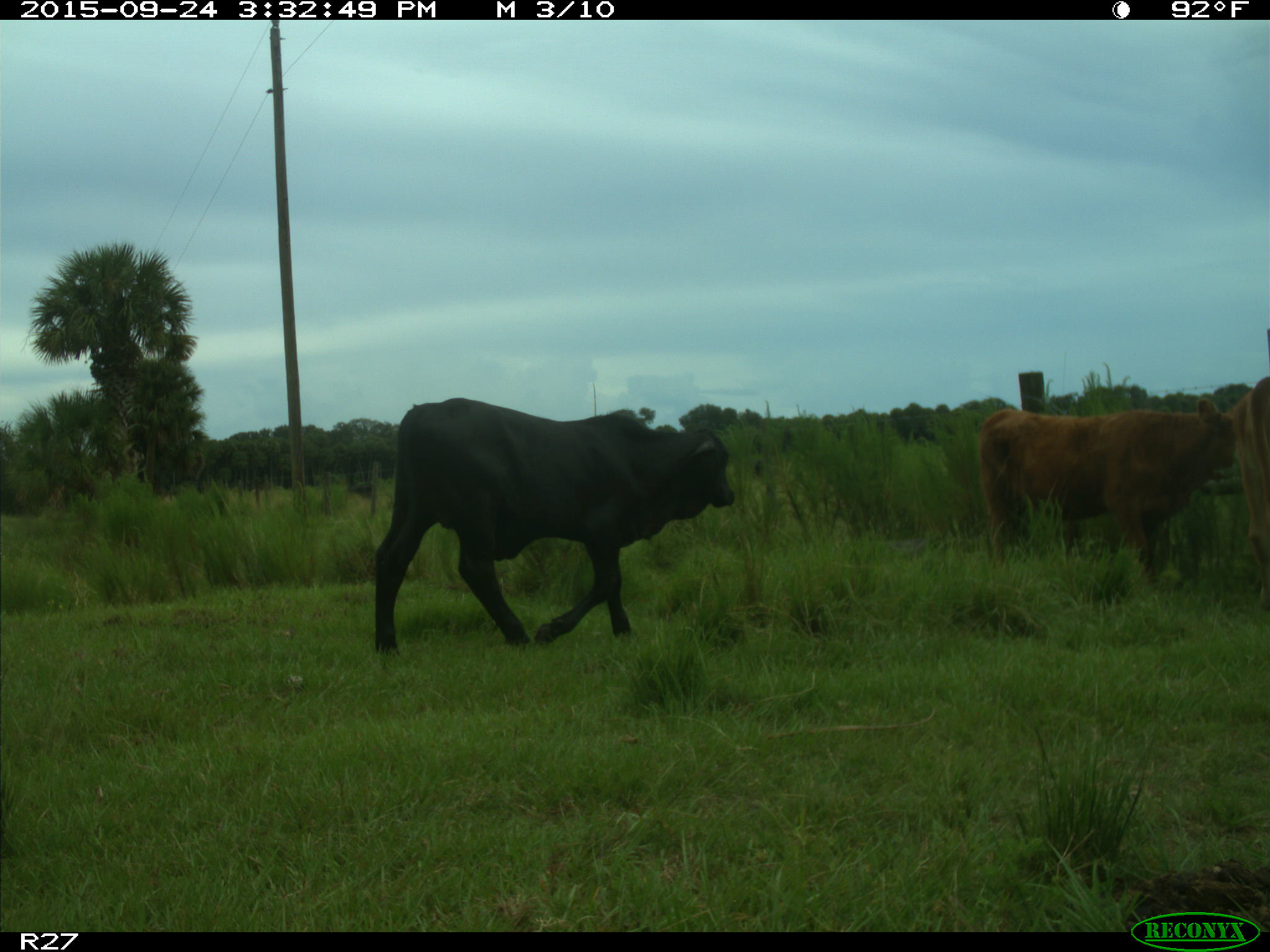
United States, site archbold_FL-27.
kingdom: Animalia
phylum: Chordata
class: Mammalia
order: Artiodactyla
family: Bovidae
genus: Bos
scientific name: Bos taurus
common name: domestic cow